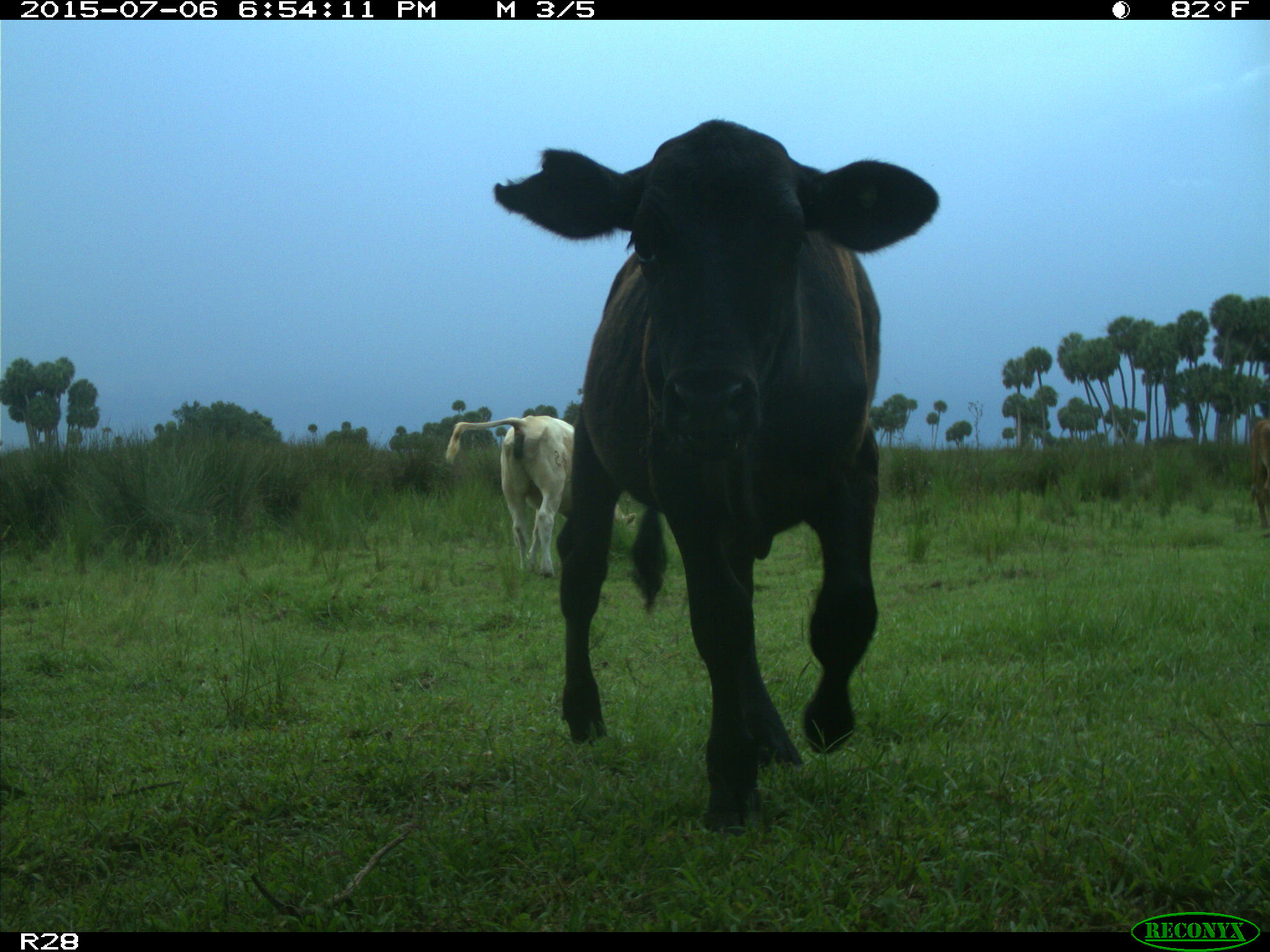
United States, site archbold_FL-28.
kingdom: Animalia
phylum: Chordata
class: Mammalia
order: Artiodactyla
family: Bovidae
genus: Bos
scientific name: Bos taurus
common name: domestic cow